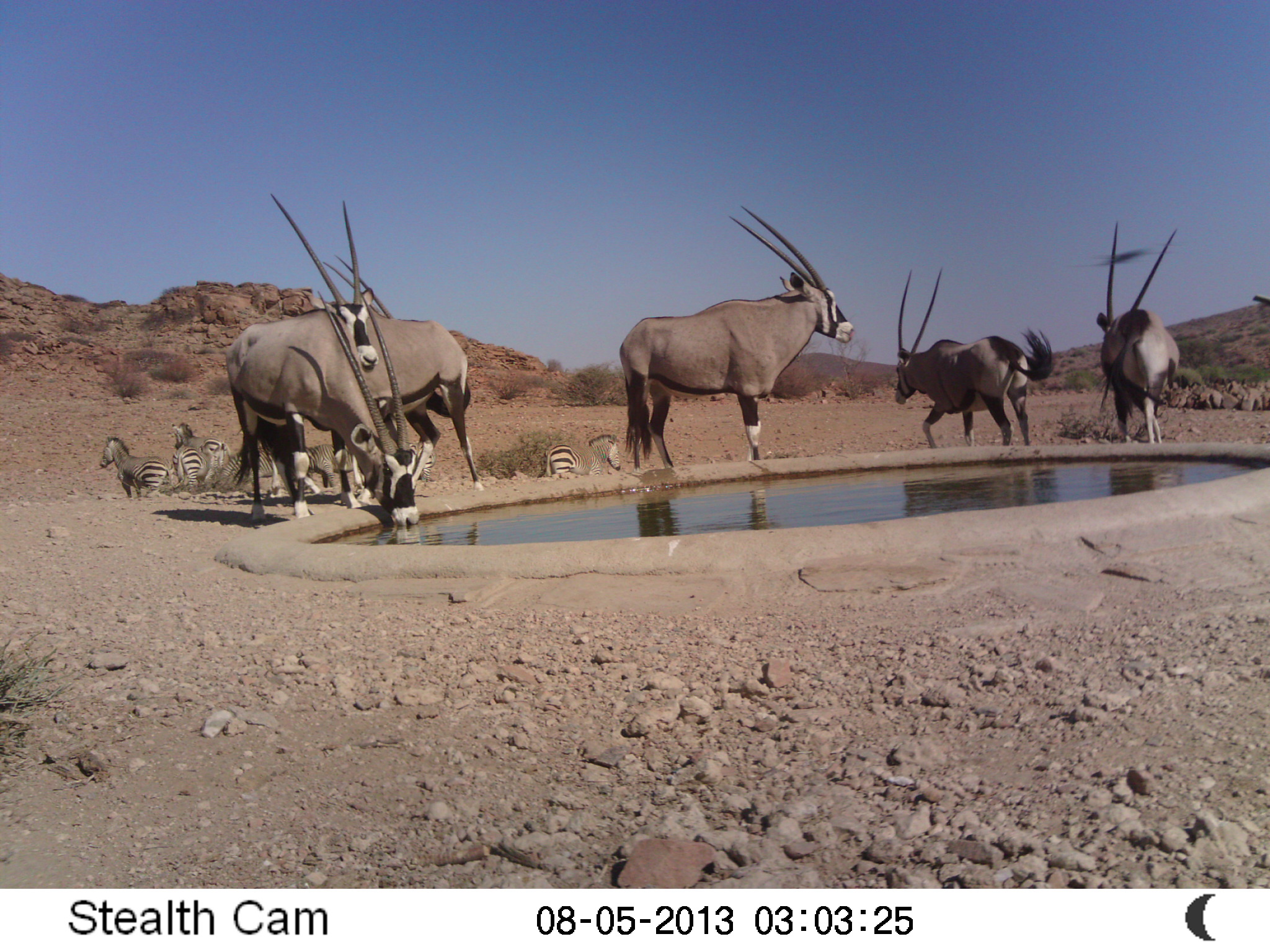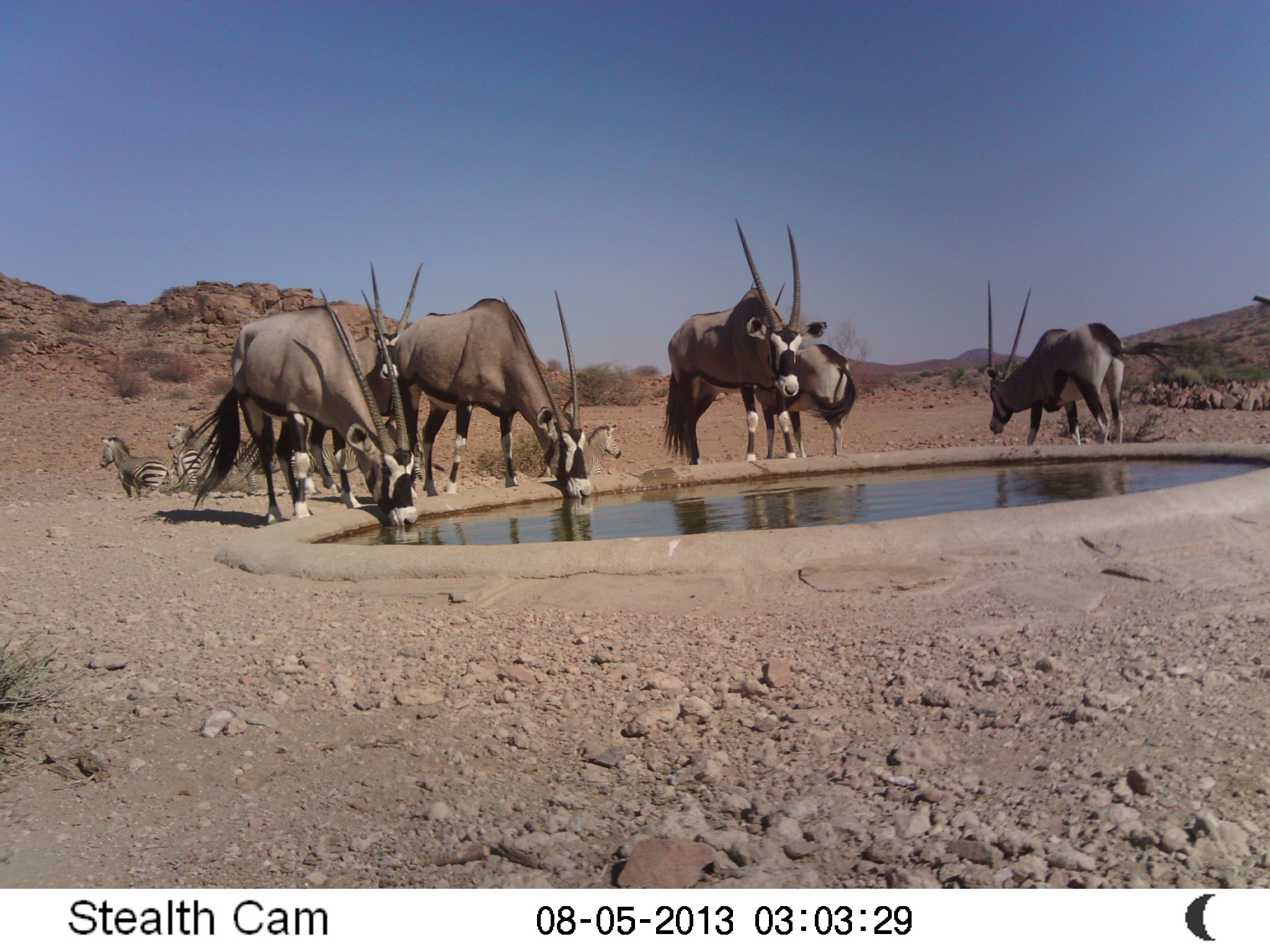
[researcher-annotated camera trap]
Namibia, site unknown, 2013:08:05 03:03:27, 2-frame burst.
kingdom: Animalia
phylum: Chordata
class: Mammalia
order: Artiodactyla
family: Bovidae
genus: Oryx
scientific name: Oryx gazella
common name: gemsbok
Oryx gazella (gemsbok).